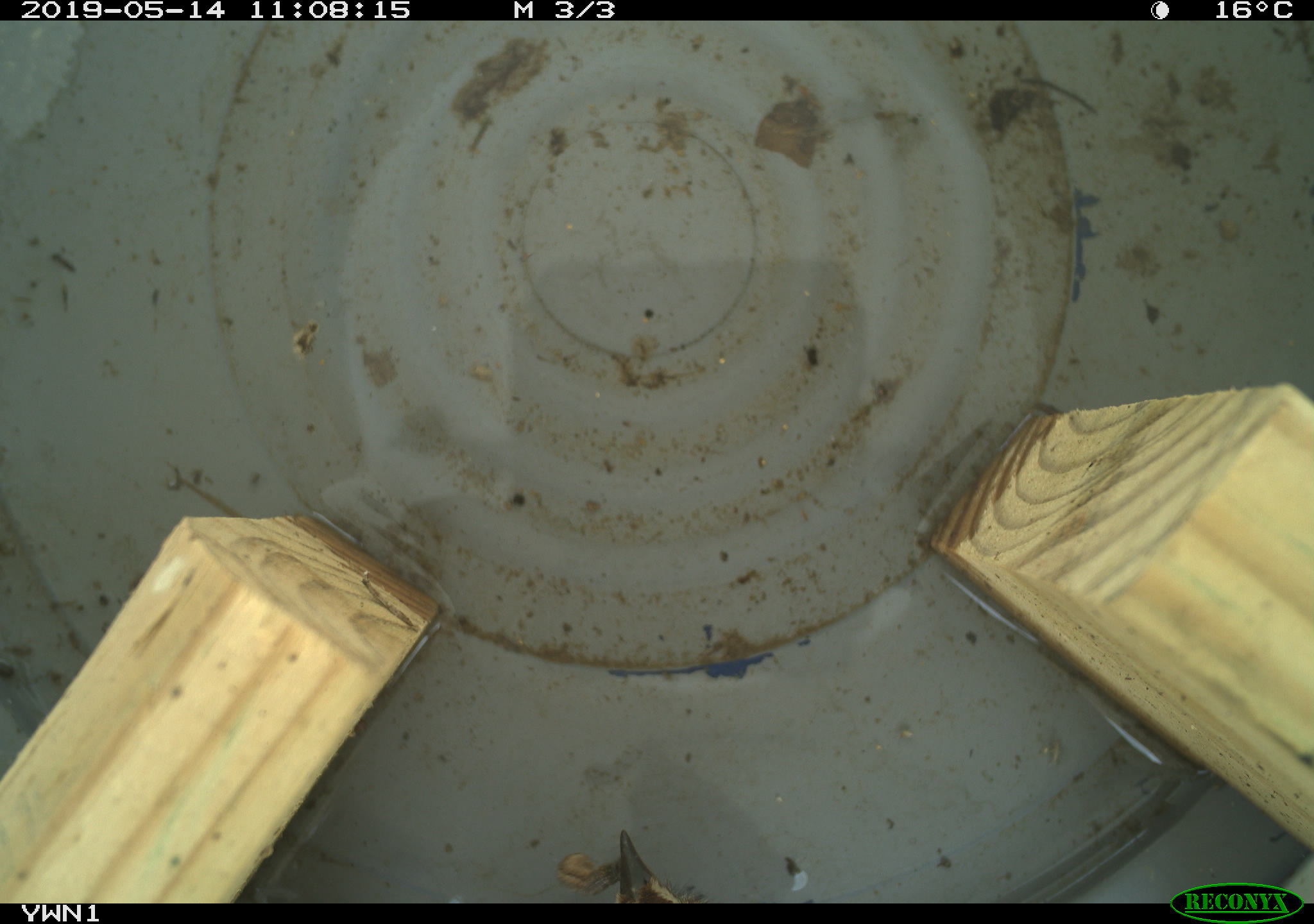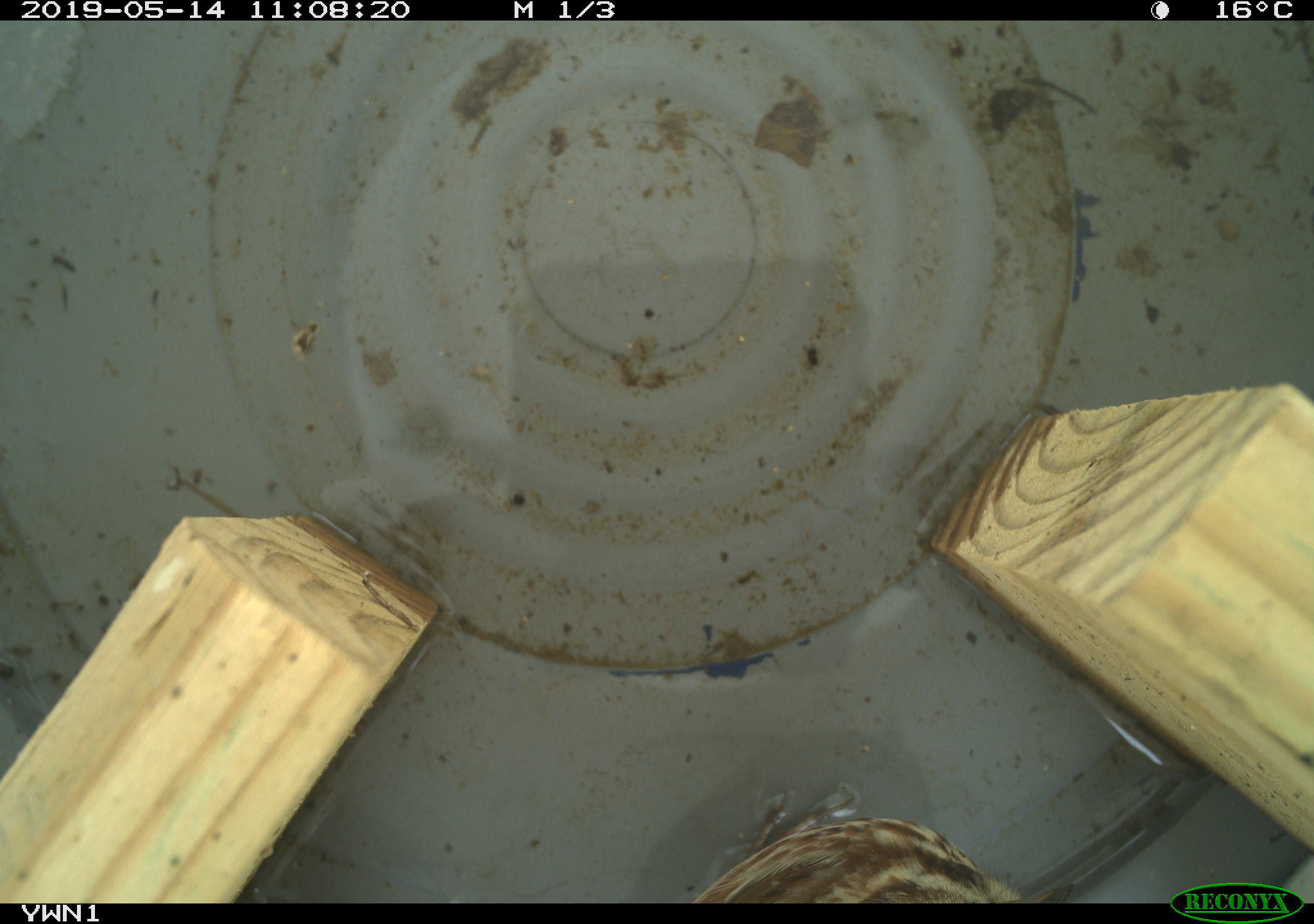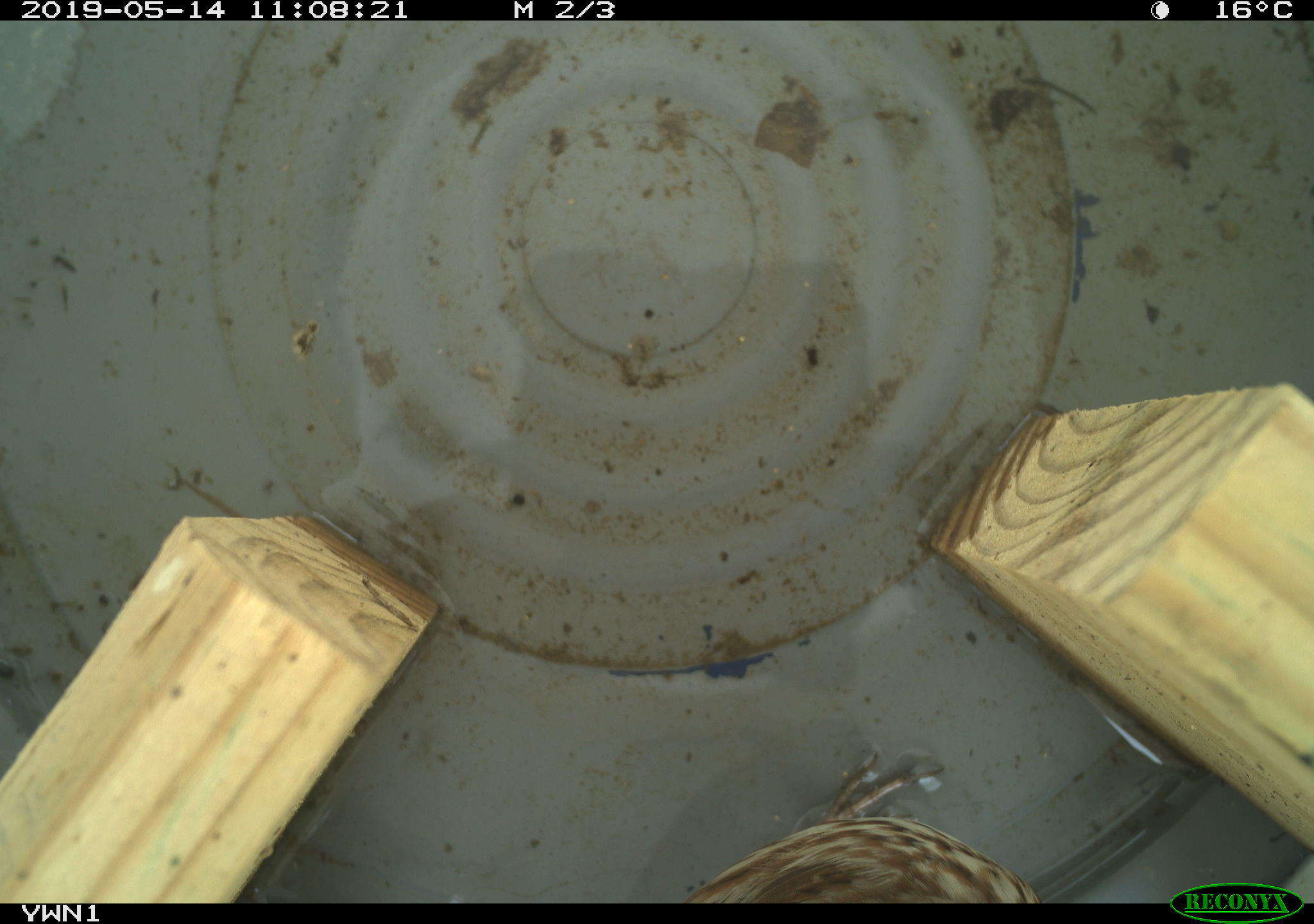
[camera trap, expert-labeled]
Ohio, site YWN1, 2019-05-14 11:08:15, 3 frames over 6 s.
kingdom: Animalia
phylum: Chordata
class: Aves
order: Passeriformes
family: Passerellidae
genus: Melospiza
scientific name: Melospiza melodia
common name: song sparrow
Song sparrow (Melospiza melodia).